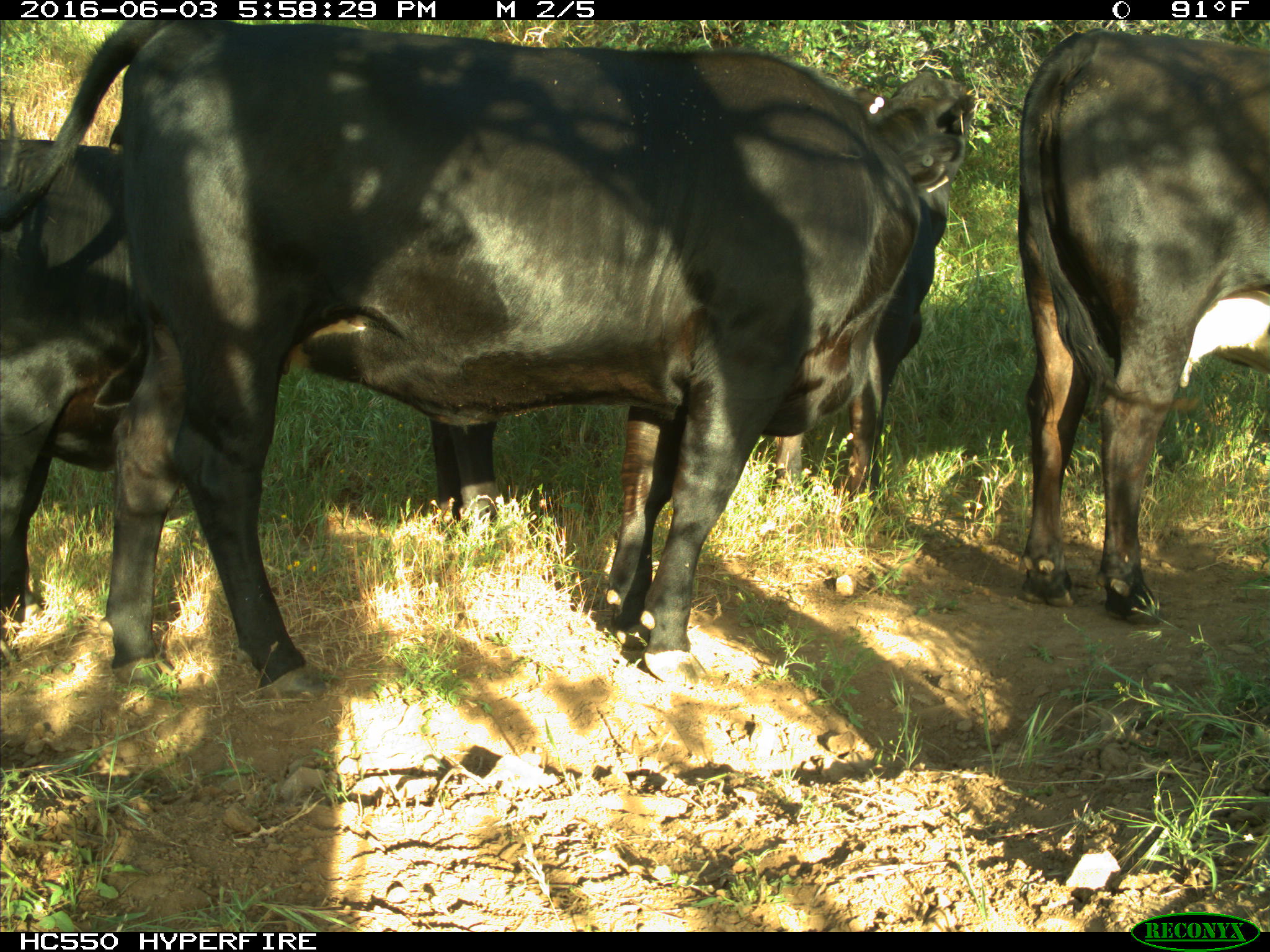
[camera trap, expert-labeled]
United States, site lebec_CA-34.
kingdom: Animalia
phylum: Chordata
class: Mammalia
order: Artiodactyla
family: Bovidae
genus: Bos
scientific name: Bos taurus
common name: domestic cow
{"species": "Bos taurus (domestic cow)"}